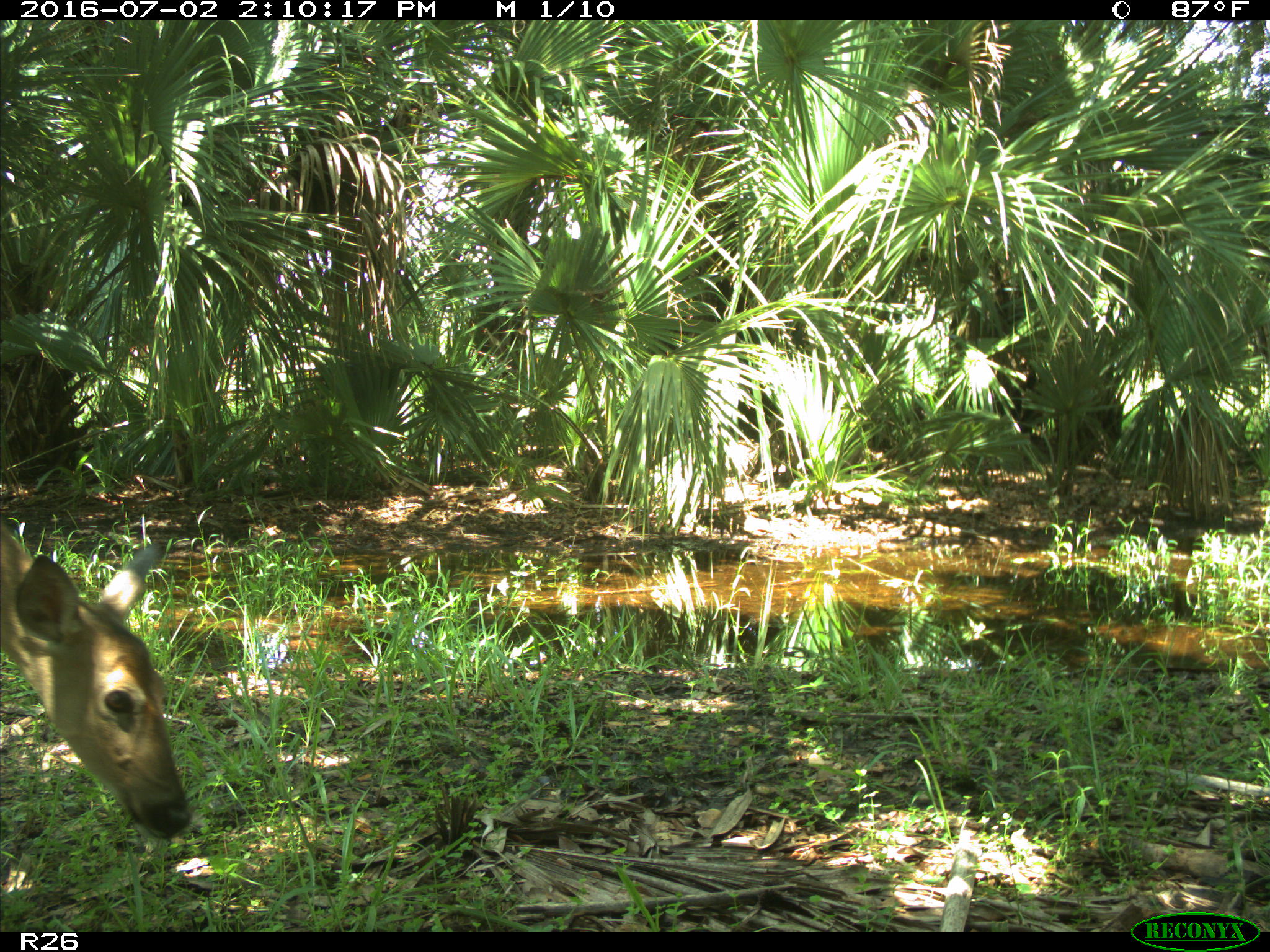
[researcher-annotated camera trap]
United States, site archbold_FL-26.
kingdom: Animalia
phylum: Chordata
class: Mammalia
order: Artiodactyla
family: Cervidae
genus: Odocoileus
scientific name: Odocoileus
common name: deer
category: unidentified deer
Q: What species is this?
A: Unidentified deer (deer) (Odocoileus).